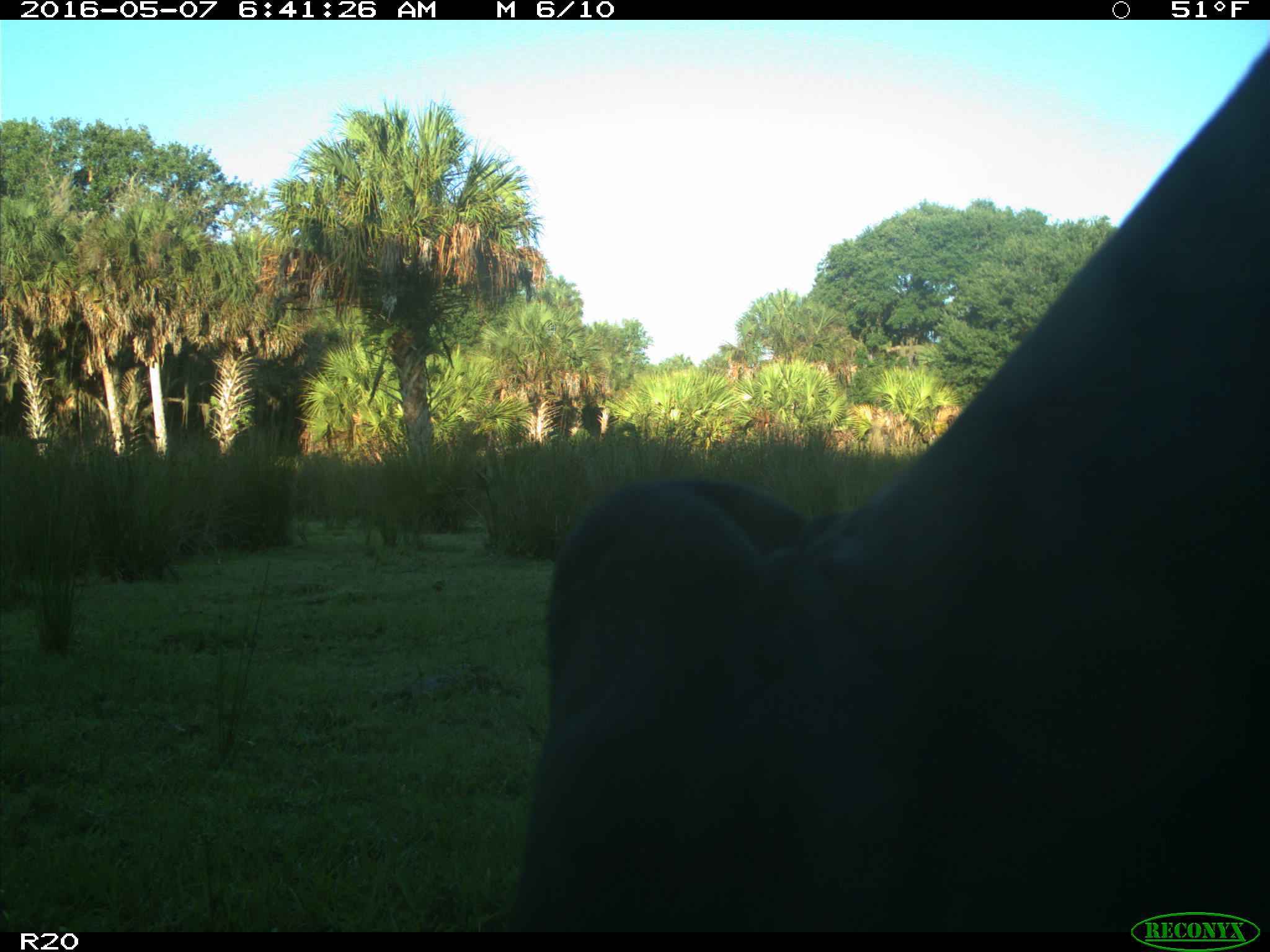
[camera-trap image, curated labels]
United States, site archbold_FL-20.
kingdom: Animalia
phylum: Chordata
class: Mammalia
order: Artiodactyla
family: Bovidae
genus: Bos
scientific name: Bos taurus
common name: domestic cow